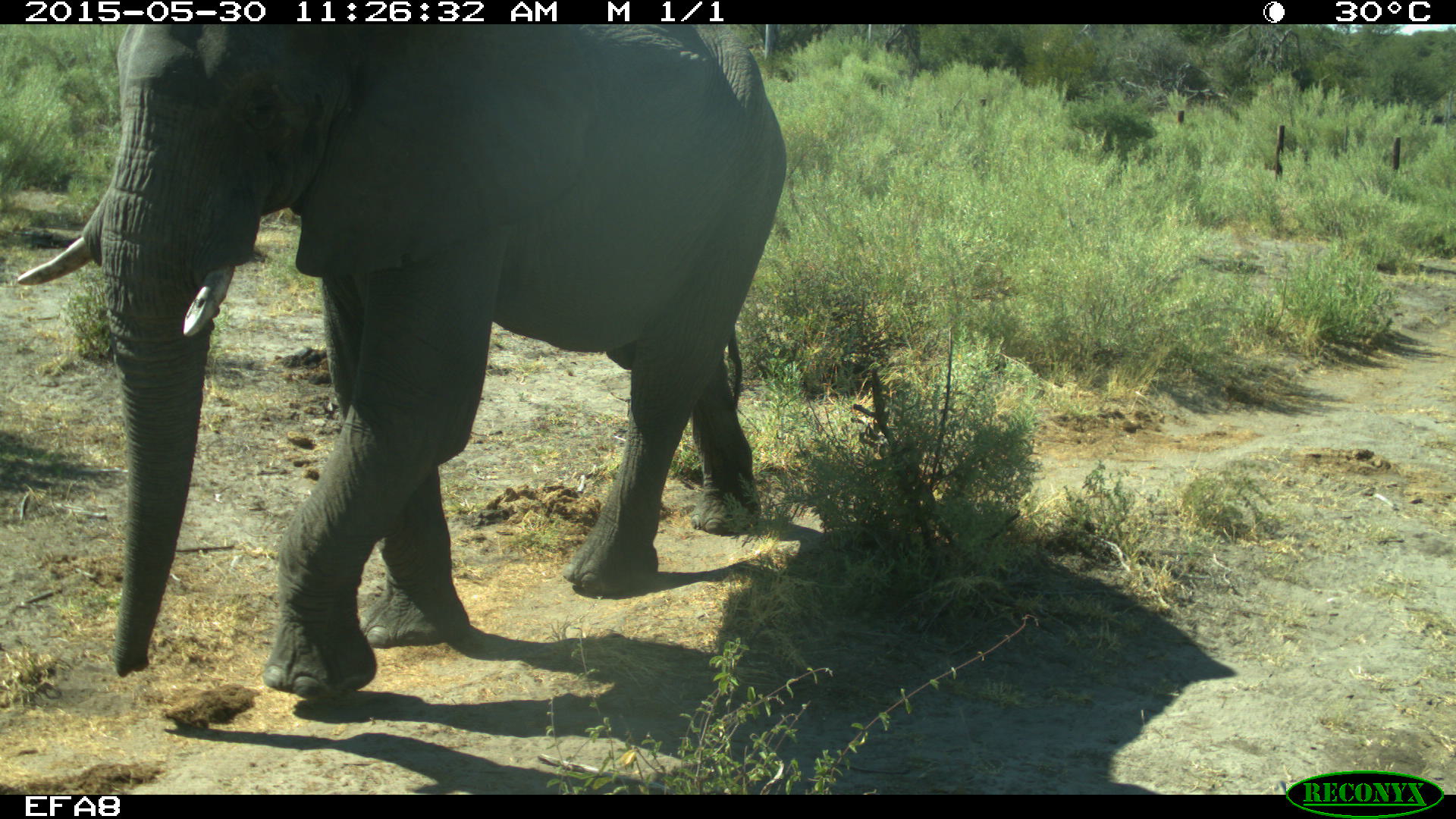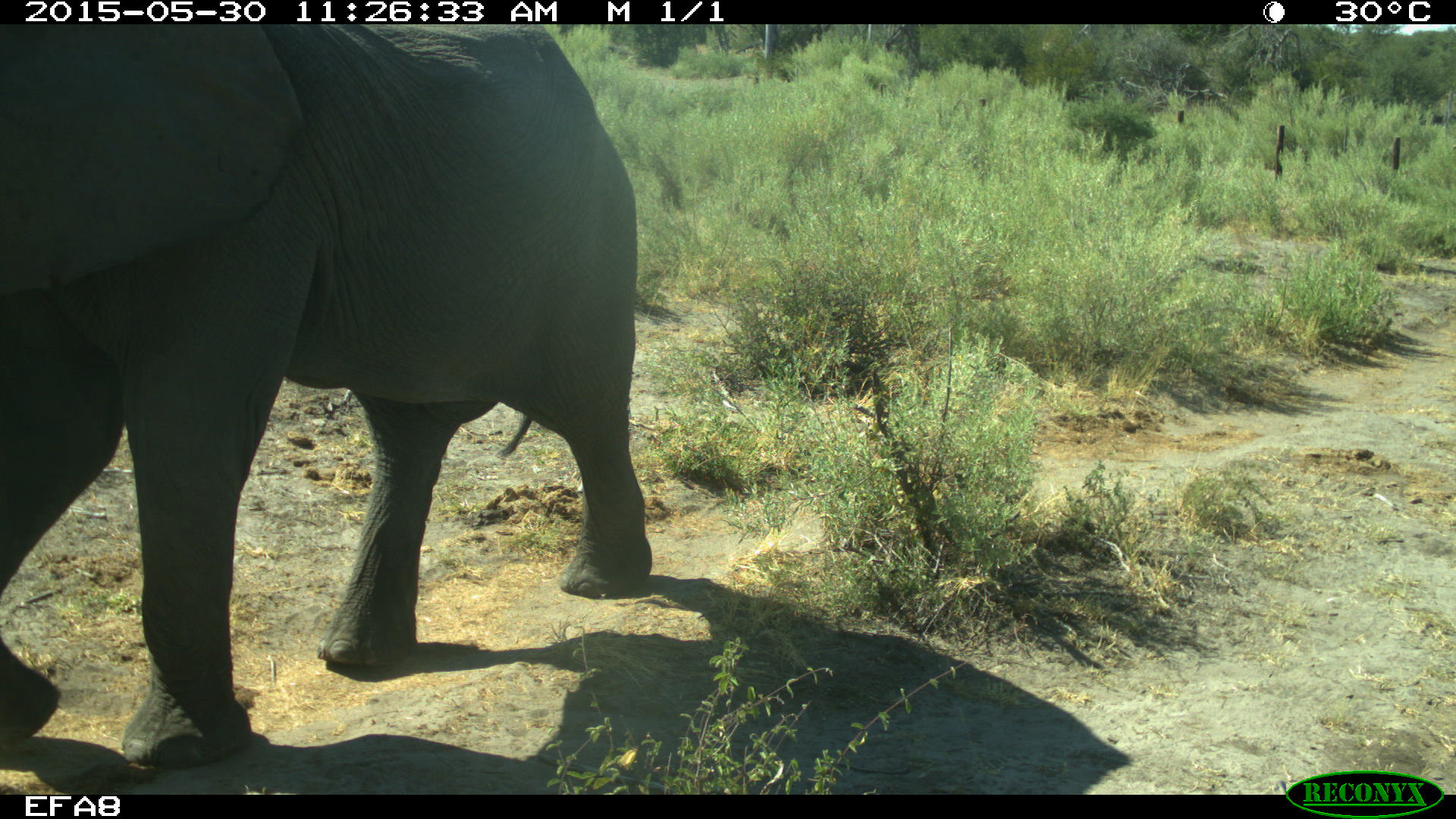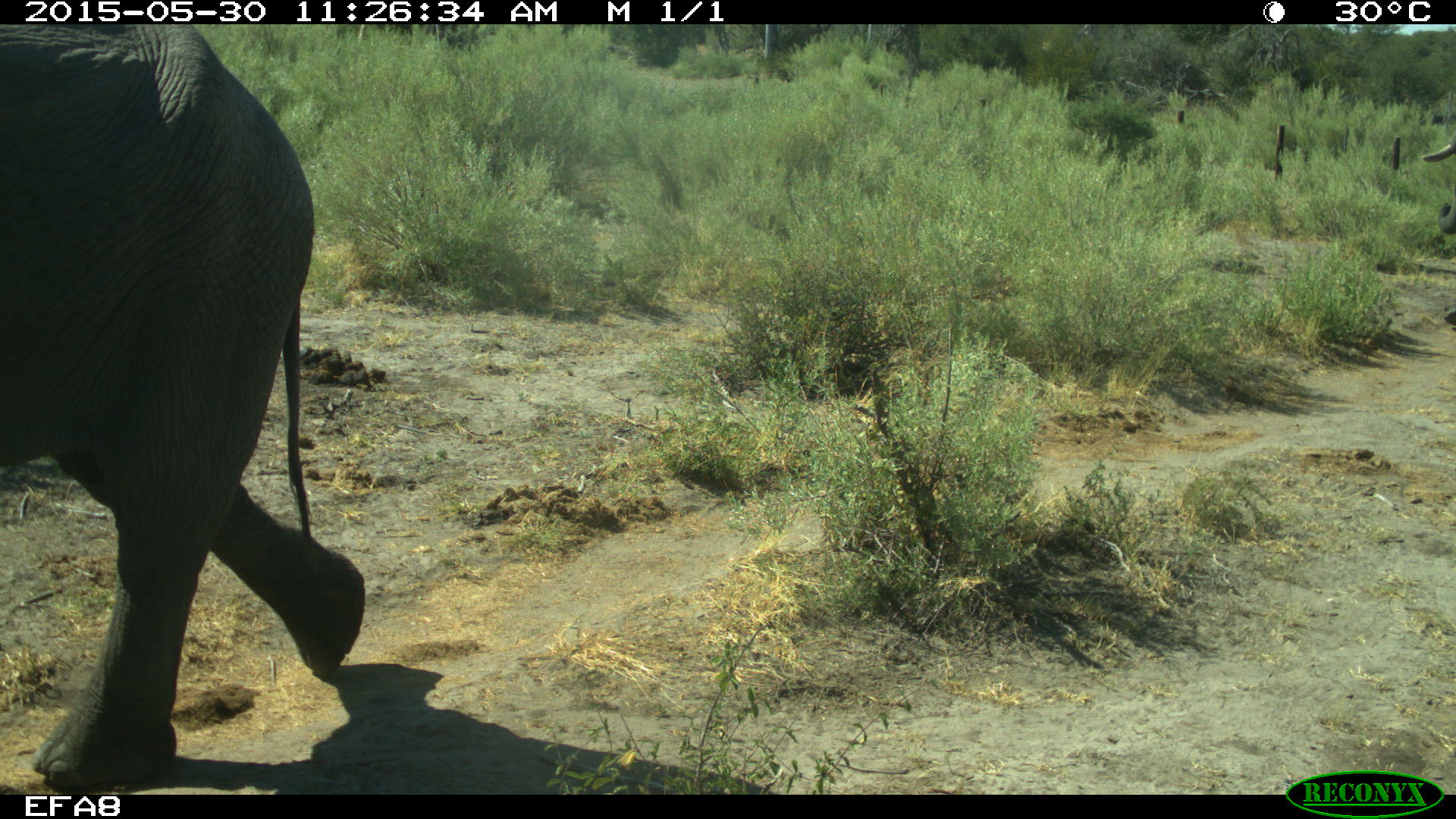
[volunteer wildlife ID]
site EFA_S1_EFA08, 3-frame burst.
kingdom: Animalia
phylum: Chordata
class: Mammalia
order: Proboscidea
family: Elephantidae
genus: Loxodonta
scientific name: Loxodonta africana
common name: african bush elephant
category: elephant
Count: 2.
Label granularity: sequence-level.